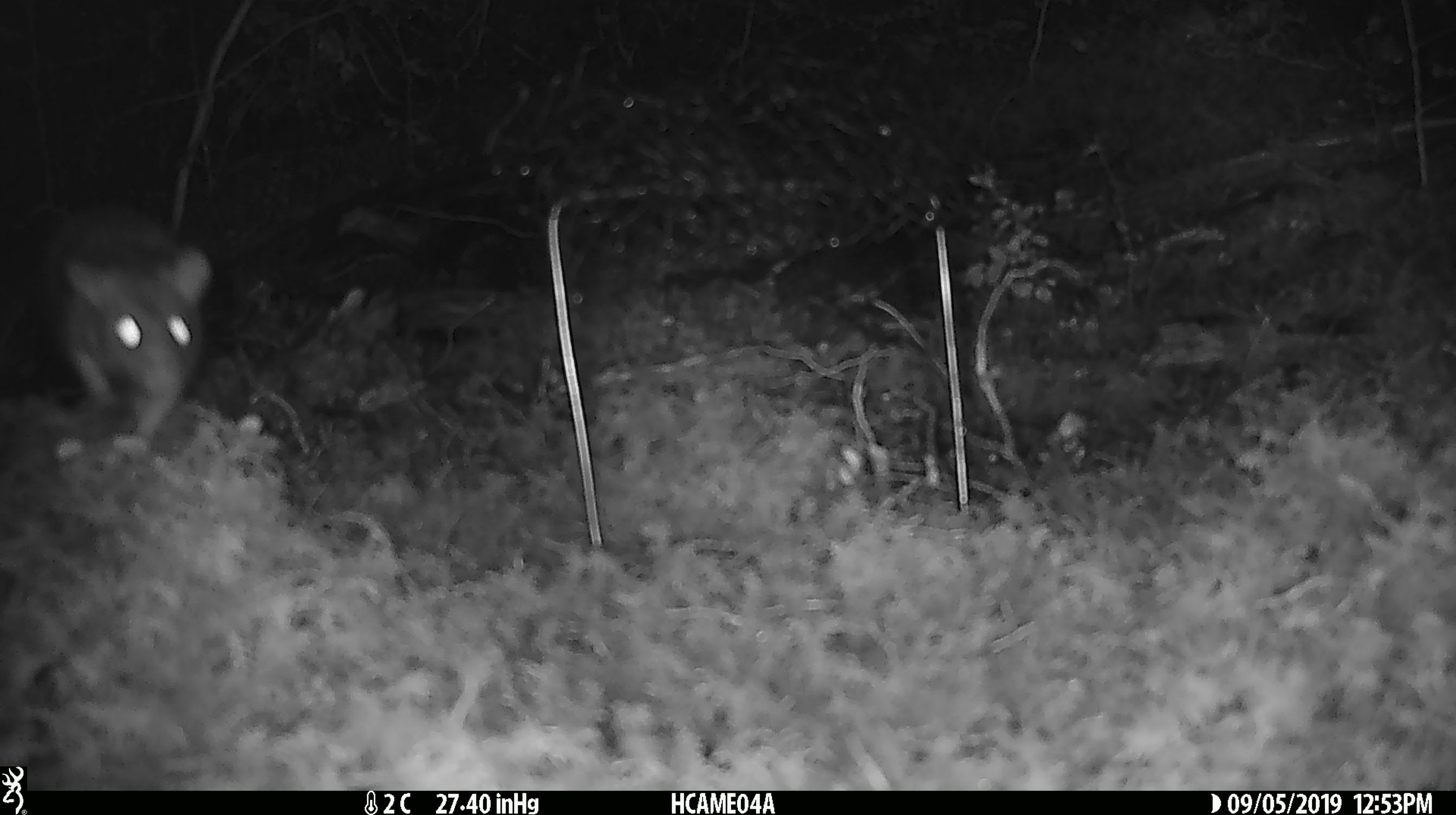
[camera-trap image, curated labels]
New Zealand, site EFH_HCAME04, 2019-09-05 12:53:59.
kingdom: Animalia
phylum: Chordata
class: Mammalia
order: Rodentia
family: Muridae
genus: Rattus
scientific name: Rattus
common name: rat